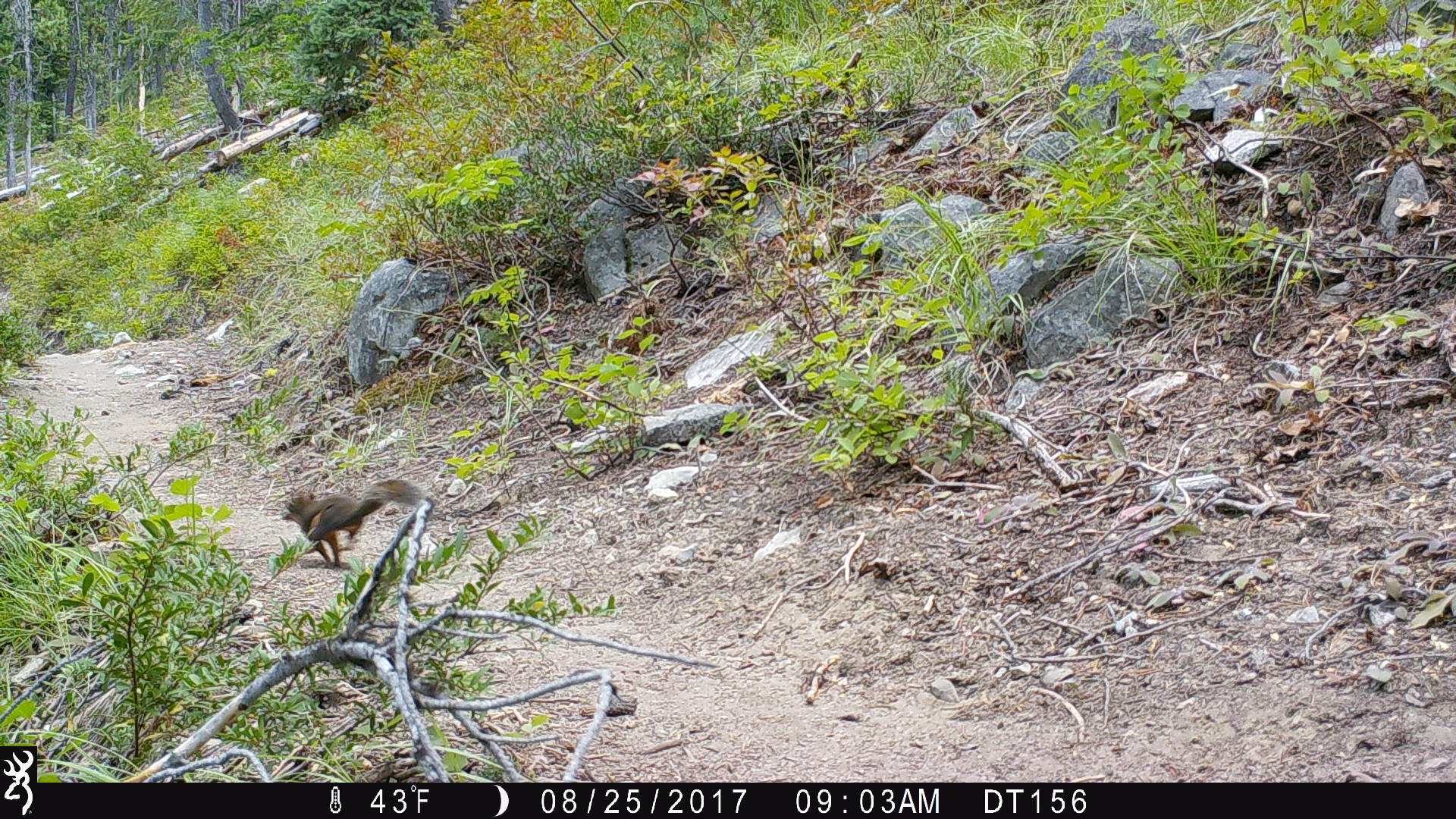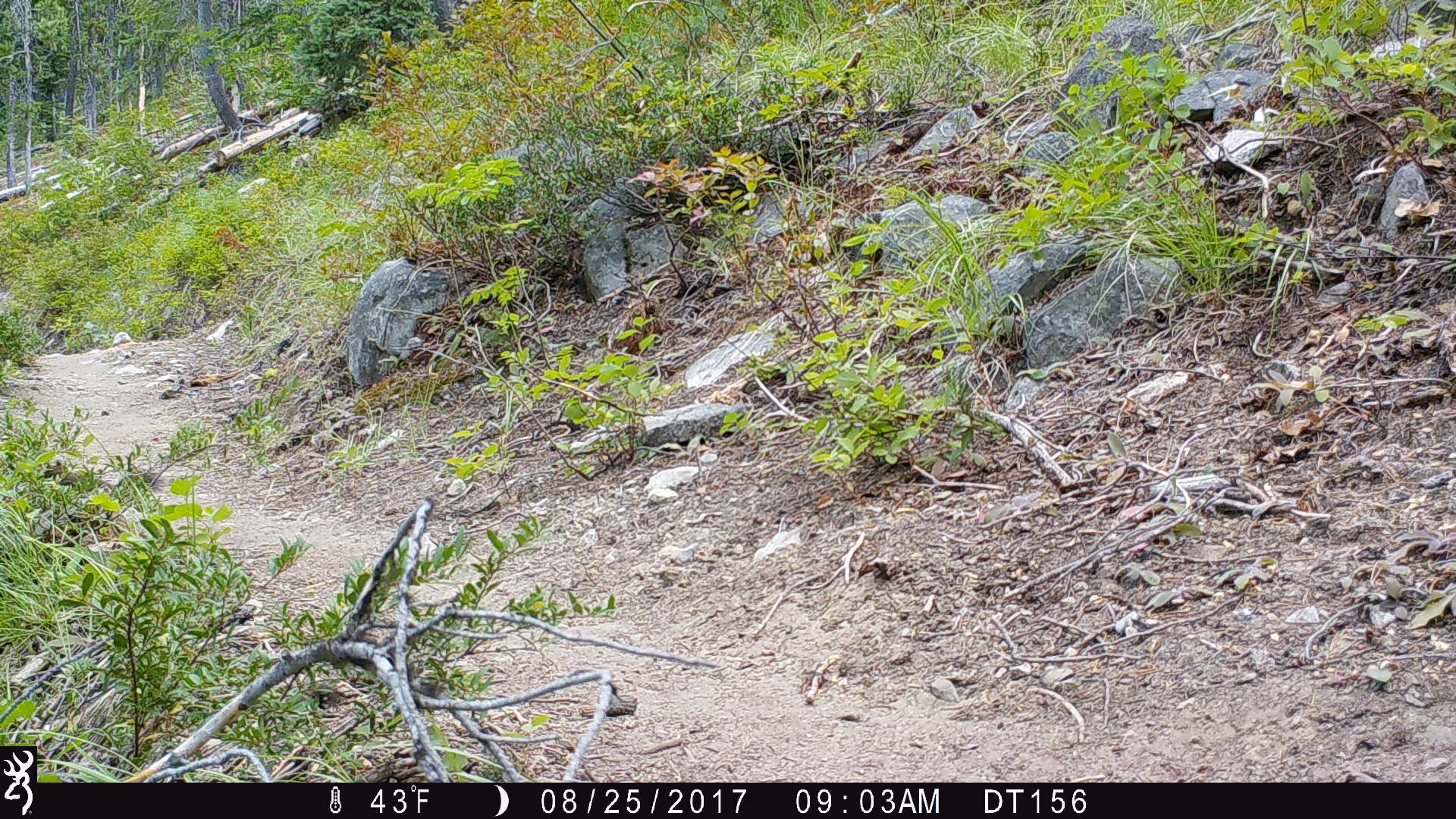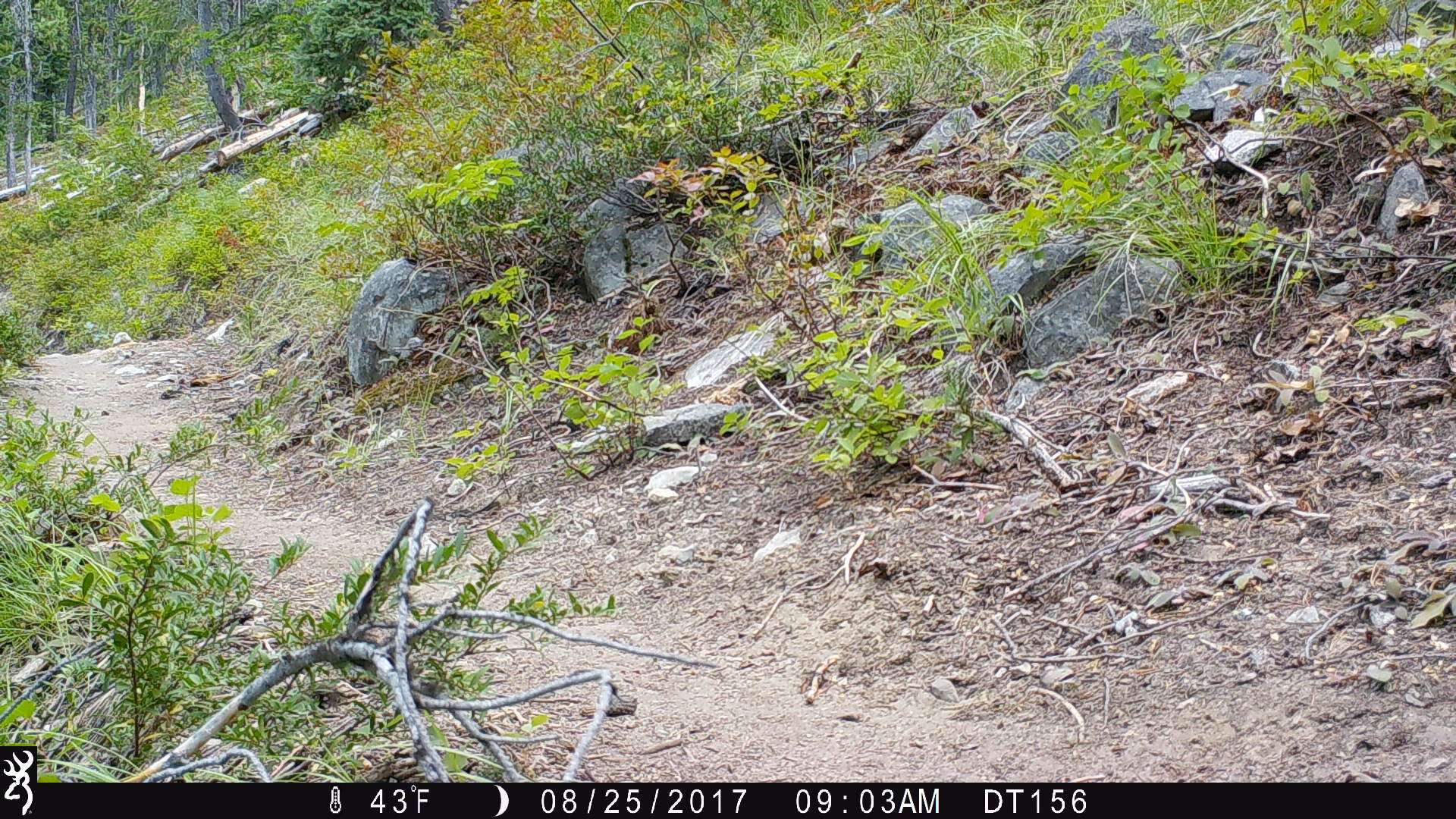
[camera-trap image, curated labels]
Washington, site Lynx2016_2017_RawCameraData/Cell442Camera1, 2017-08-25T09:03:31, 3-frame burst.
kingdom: Animalia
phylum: Chordata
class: Mammalia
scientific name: Mammalia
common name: small mammal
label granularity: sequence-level